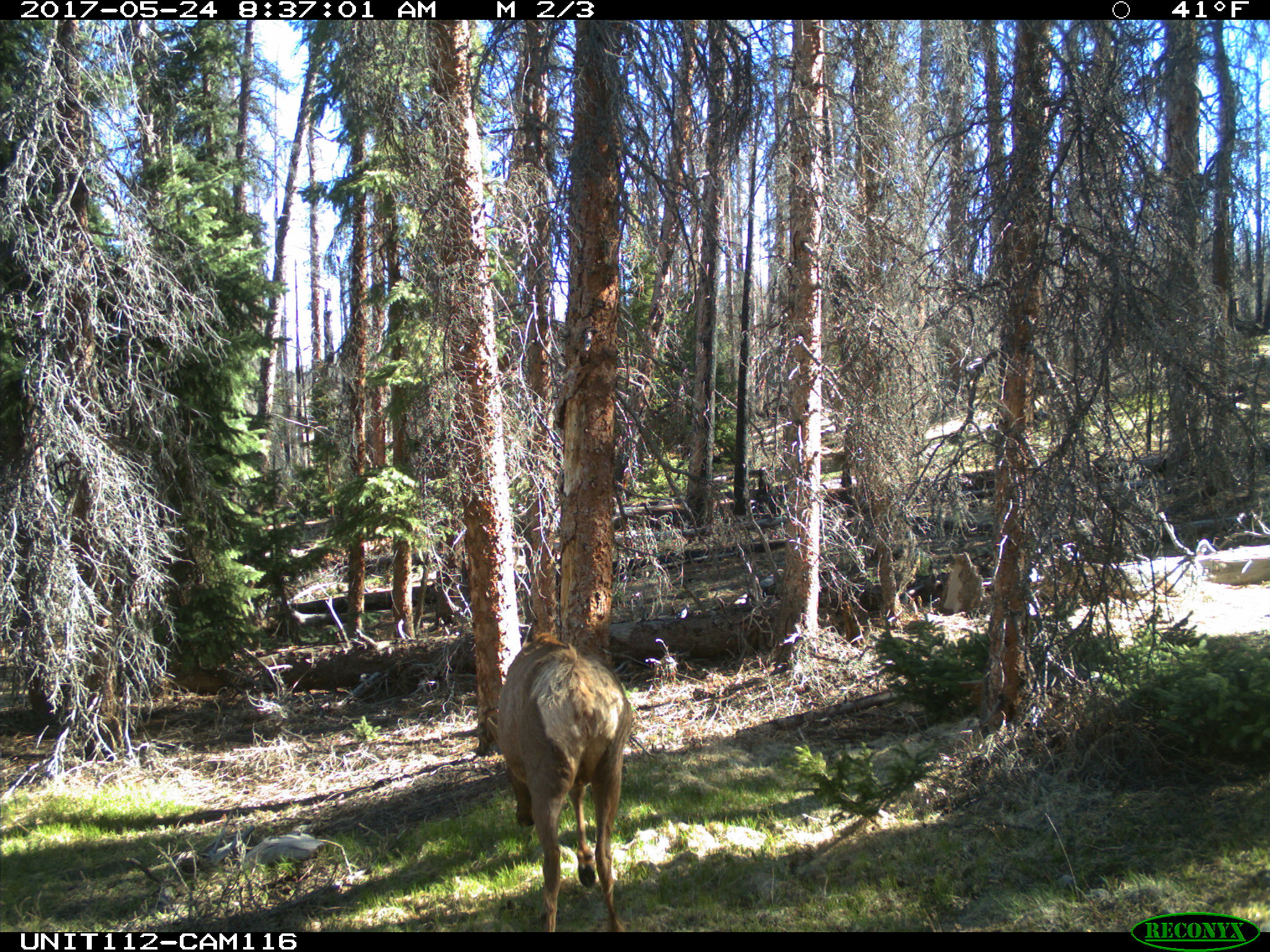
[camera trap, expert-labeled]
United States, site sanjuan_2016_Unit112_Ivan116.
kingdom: Animalia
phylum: Chordata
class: Mammalia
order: Artiodactyla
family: Cervidae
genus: Cervus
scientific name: Cervus elaphus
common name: red deer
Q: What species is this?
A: Cervus elaphus (red deer).